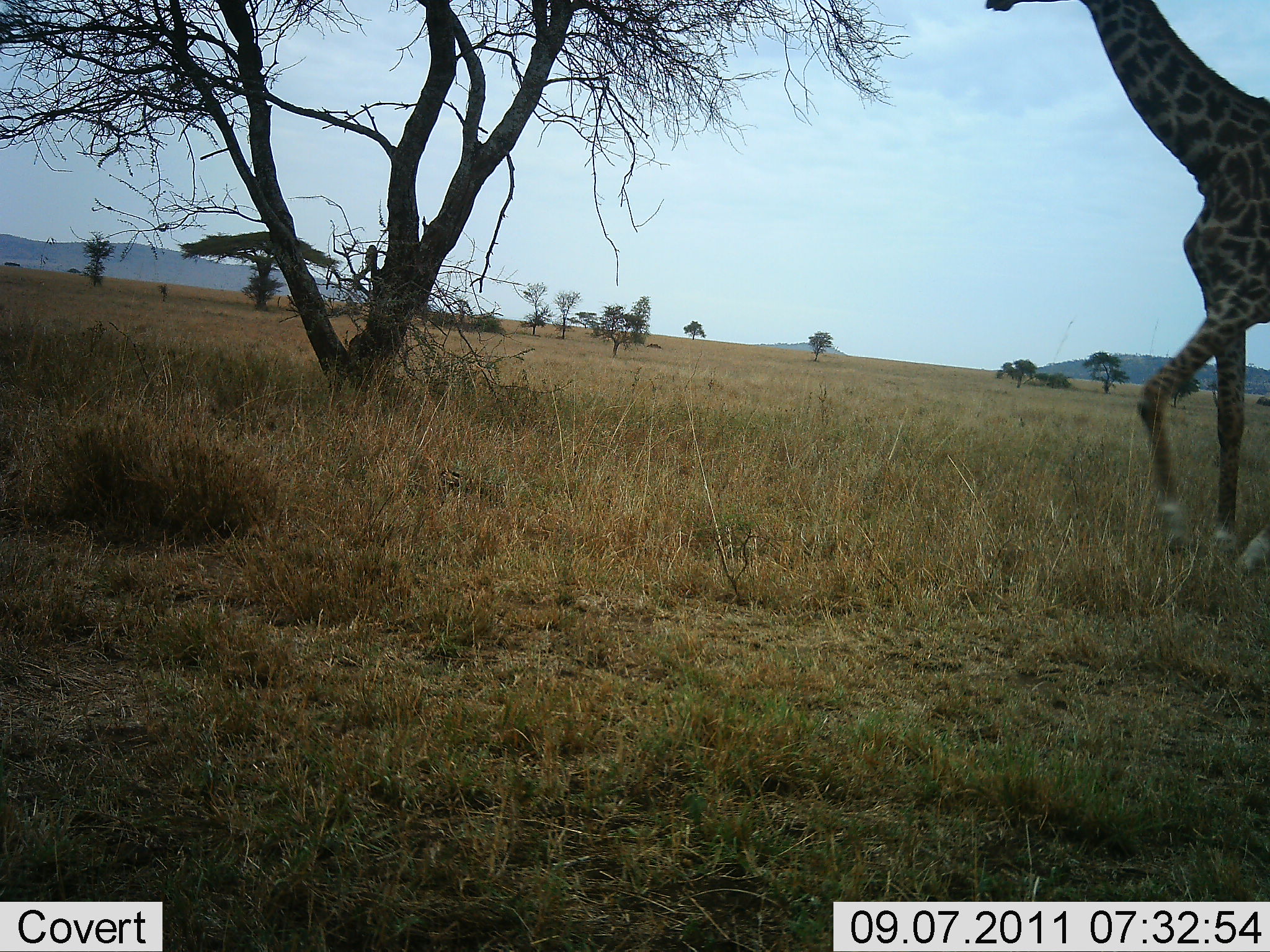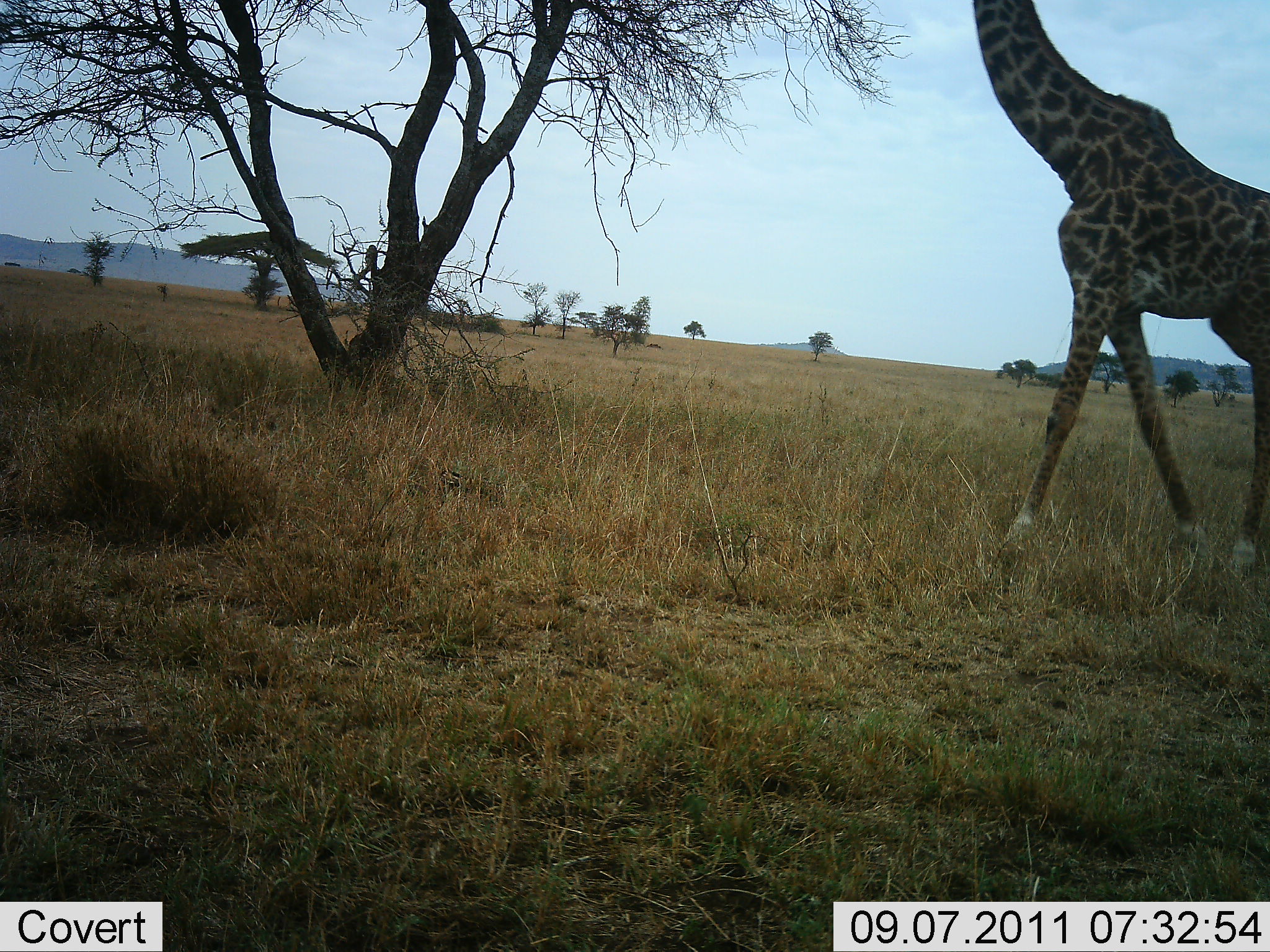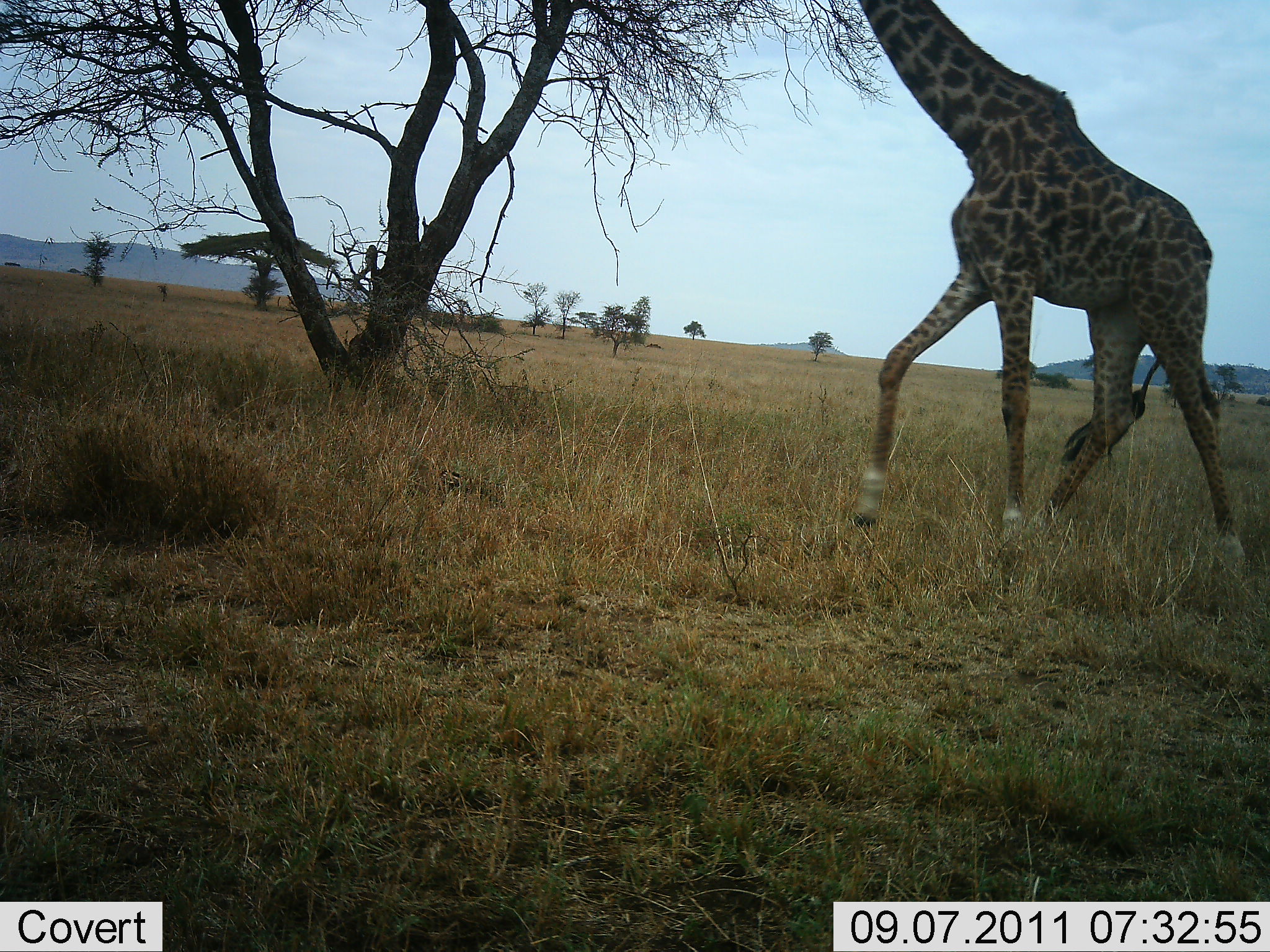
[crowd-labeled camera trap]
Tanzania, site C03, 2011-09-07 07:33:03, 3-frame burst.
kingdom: Animalia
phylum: Chordata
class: Mammalia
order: Artiodactyla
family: Giraffidae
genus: Giraffa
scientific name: Giraffa camelopardalis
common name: giraffe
Giraffe (Giraffa camelopardalis), count 1. Behavior (volunteer vote fractions): standing 0%, resting 0%, moving 91%, interacting 0%. Young present (vote fraction): 0%. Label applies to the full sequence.